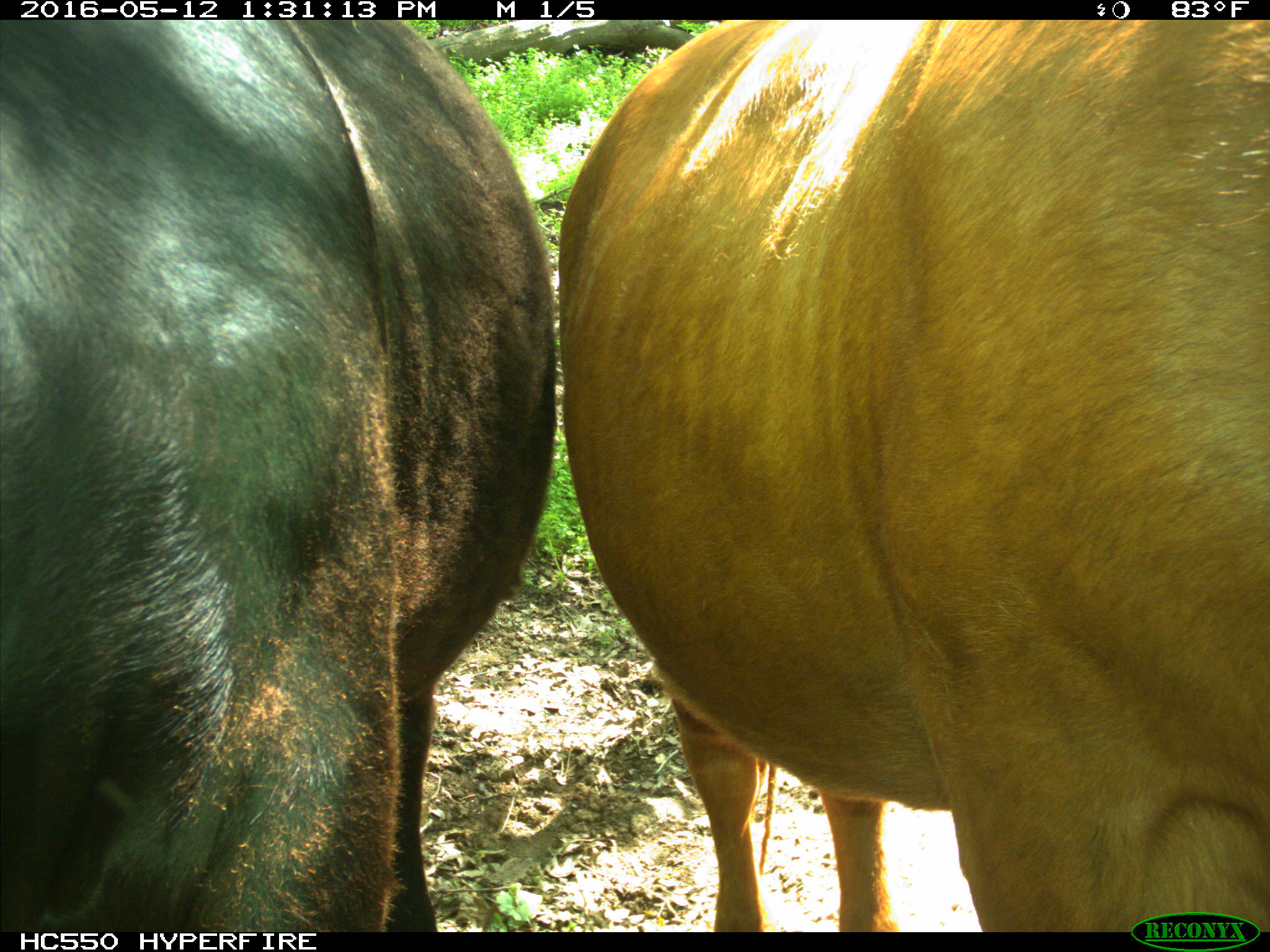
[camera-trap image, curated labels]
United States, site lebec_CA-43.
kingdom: Animalia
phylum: Chordata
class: Mammalia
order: Artiodactyla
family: Bovidae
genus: Bos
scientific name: Bos taurus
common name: domestic cow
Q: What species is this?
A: Bos taurus (domestic cow).